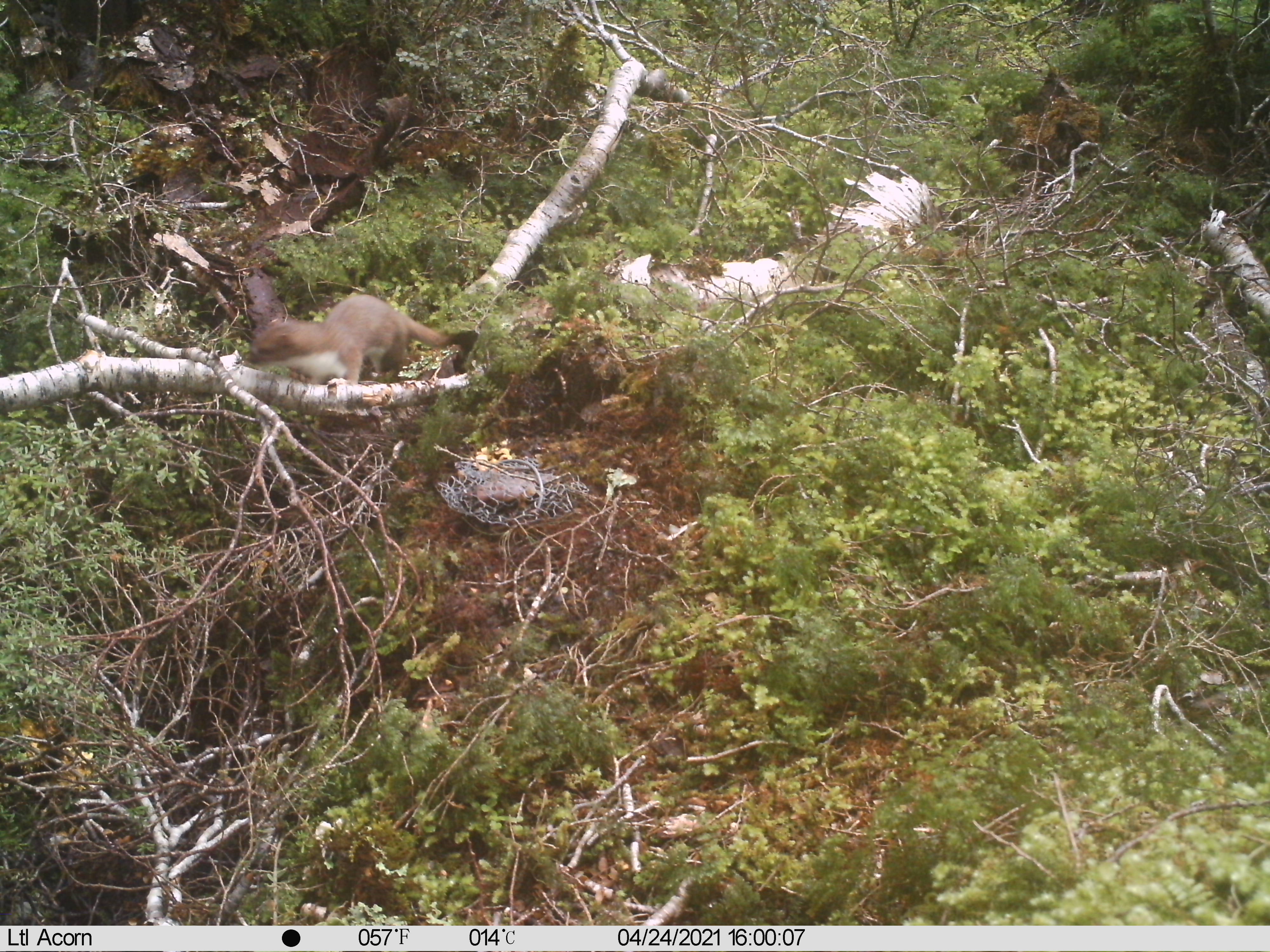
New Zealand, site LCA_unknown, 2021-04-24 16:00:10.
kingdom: Animalia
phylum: Chordata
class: Mammalia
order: Carnivora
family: Mustelidae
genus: Mustela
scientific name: Mustela erminea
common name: stoat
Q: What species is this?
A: Stoat (Mustela erminea).